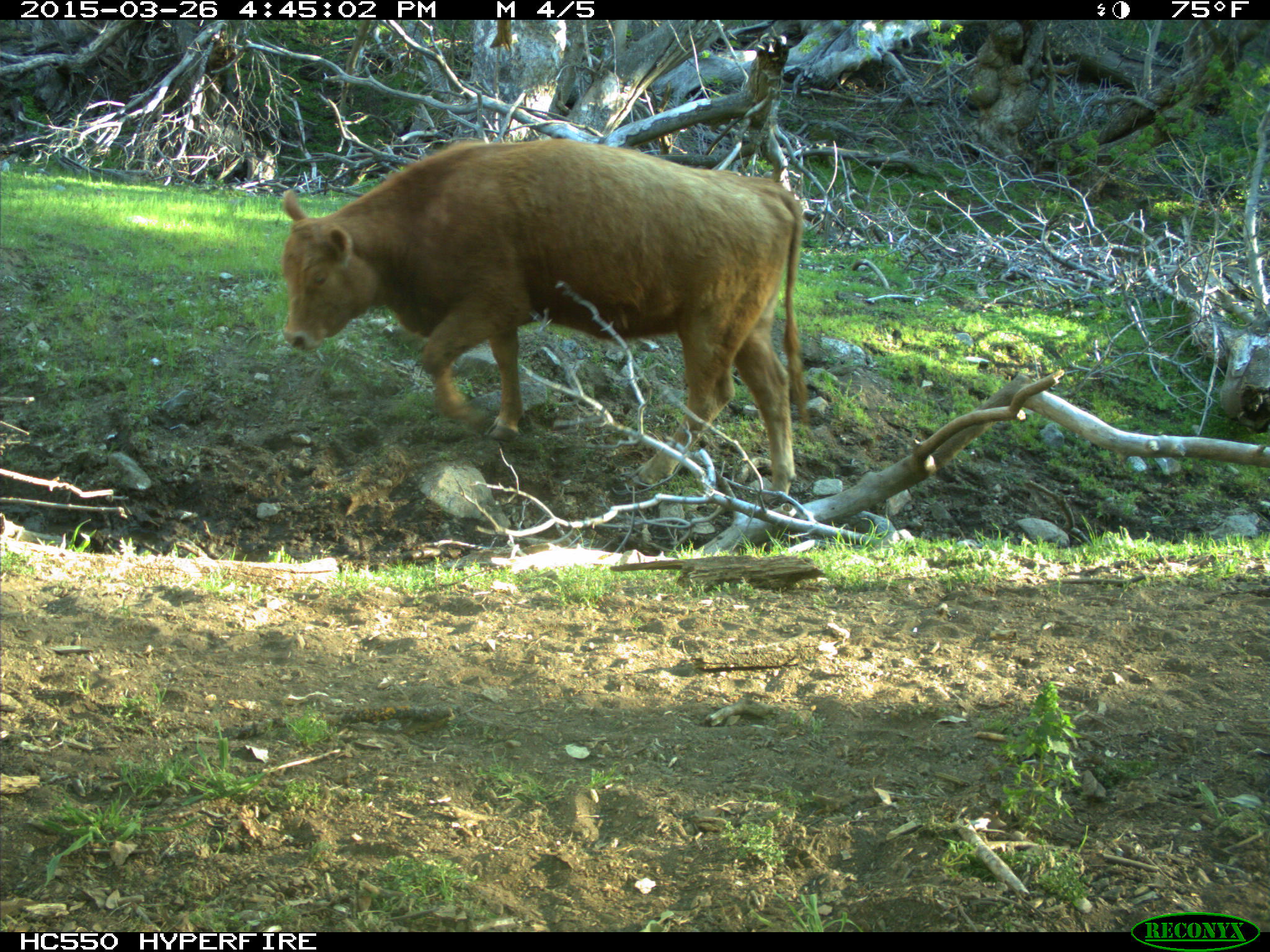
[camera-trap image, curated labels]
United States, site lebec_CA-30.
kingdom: Animalia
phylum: Chordata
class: Mammalia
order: Artiodactyla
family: Bovidae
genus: Bos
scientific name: Bos taurus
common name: domestic cow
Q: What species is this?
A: Bos taurus (domestic cow).